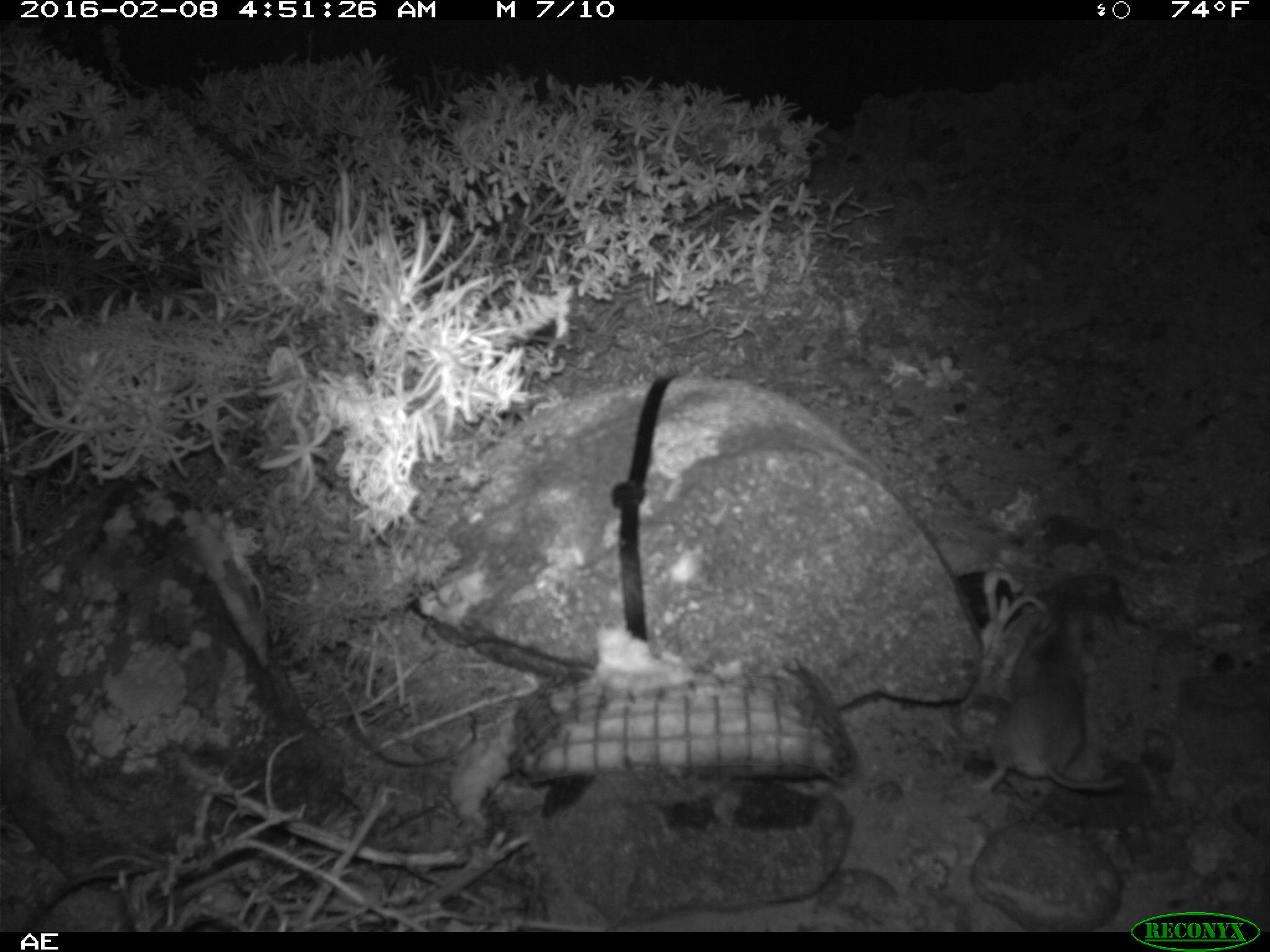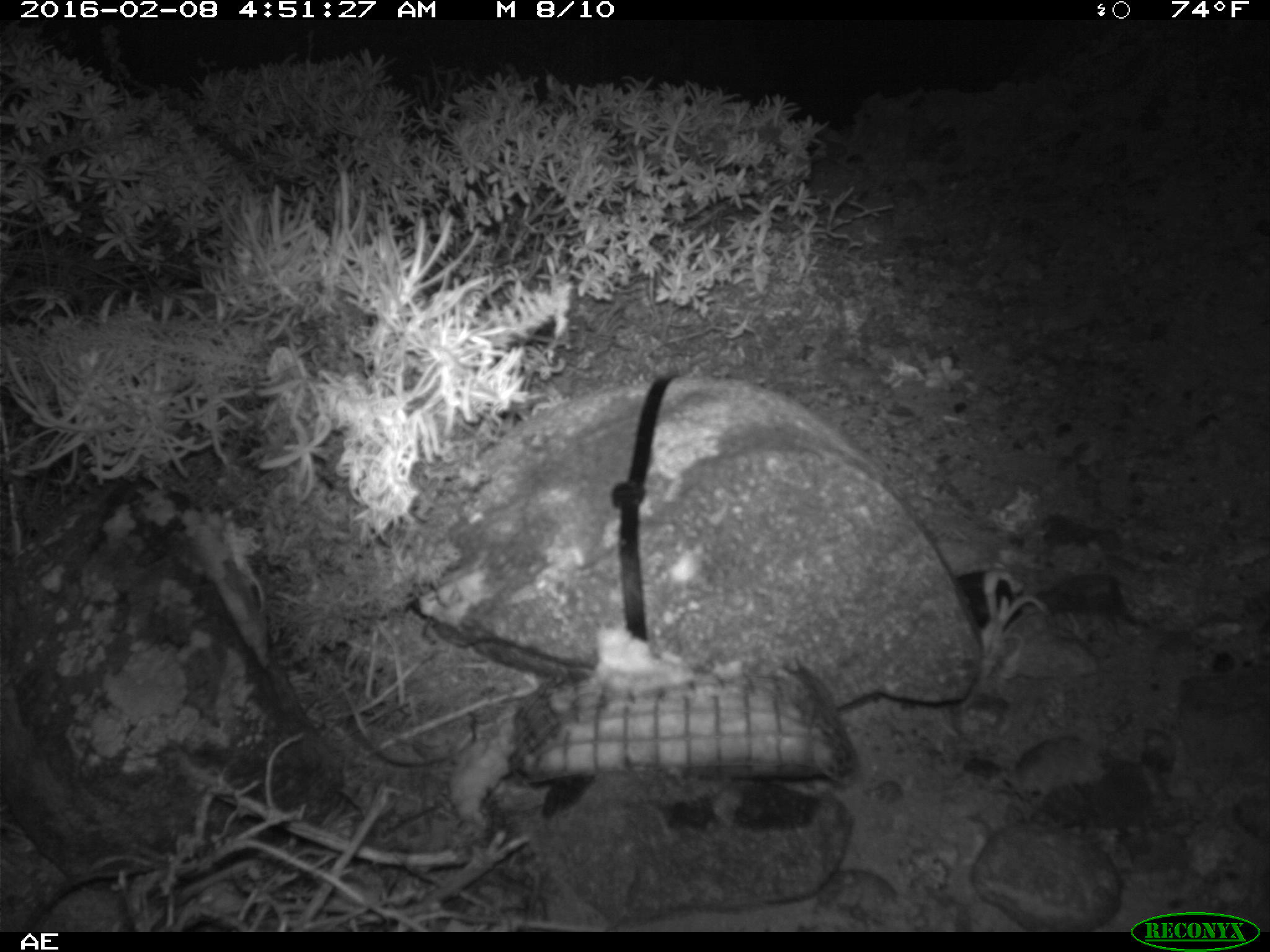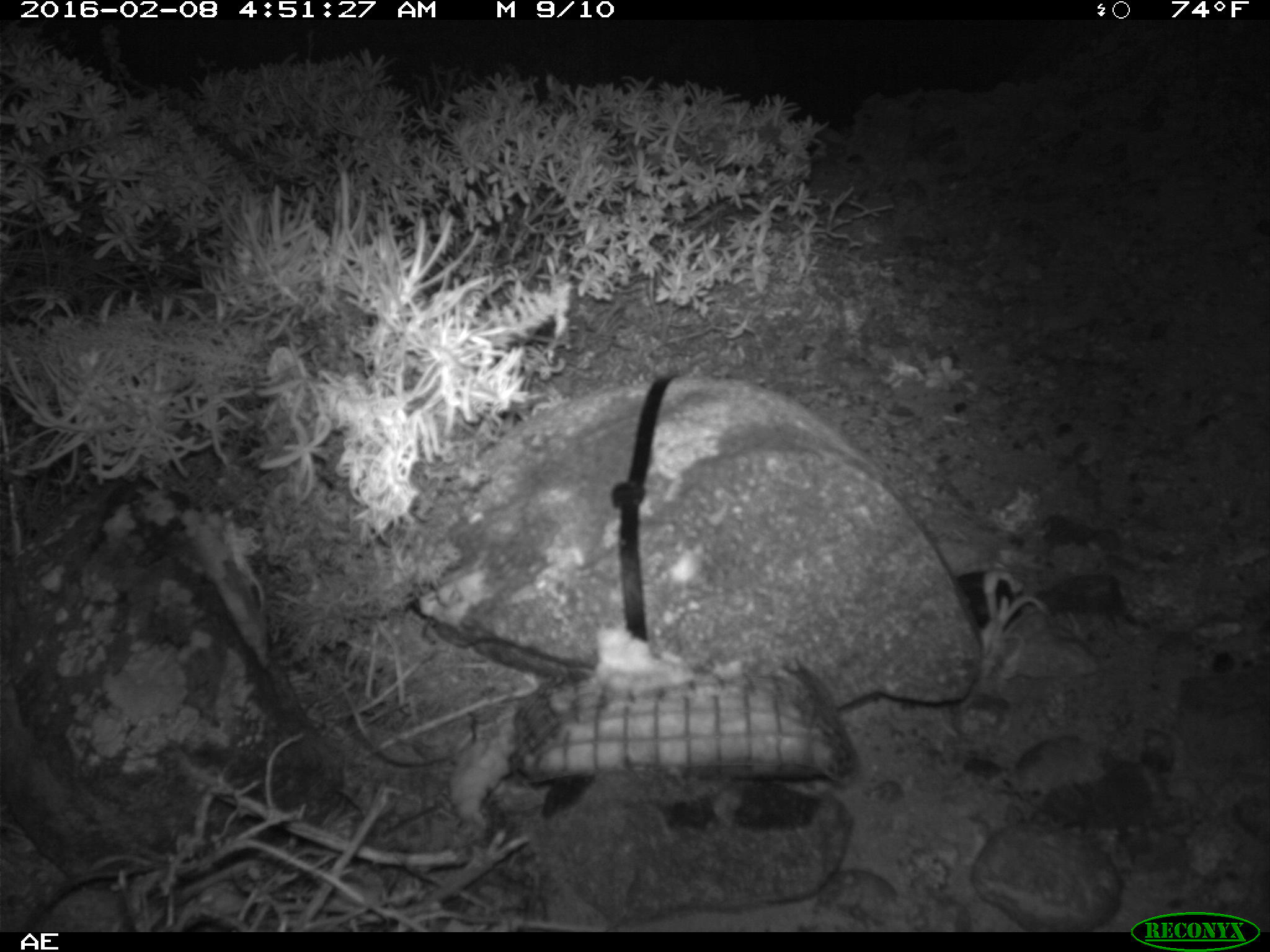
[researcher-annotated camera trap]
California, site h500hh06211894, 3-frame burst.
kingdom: Animalia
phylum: Chordata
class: Mammalia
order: Rodentia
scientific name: Rodentia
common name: rodent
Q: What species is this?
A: Rodent (Rodentia).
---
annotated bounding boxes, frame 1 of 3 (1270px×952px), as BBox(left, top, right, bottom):
rodent: BBox(957, 601, 1130, 796)